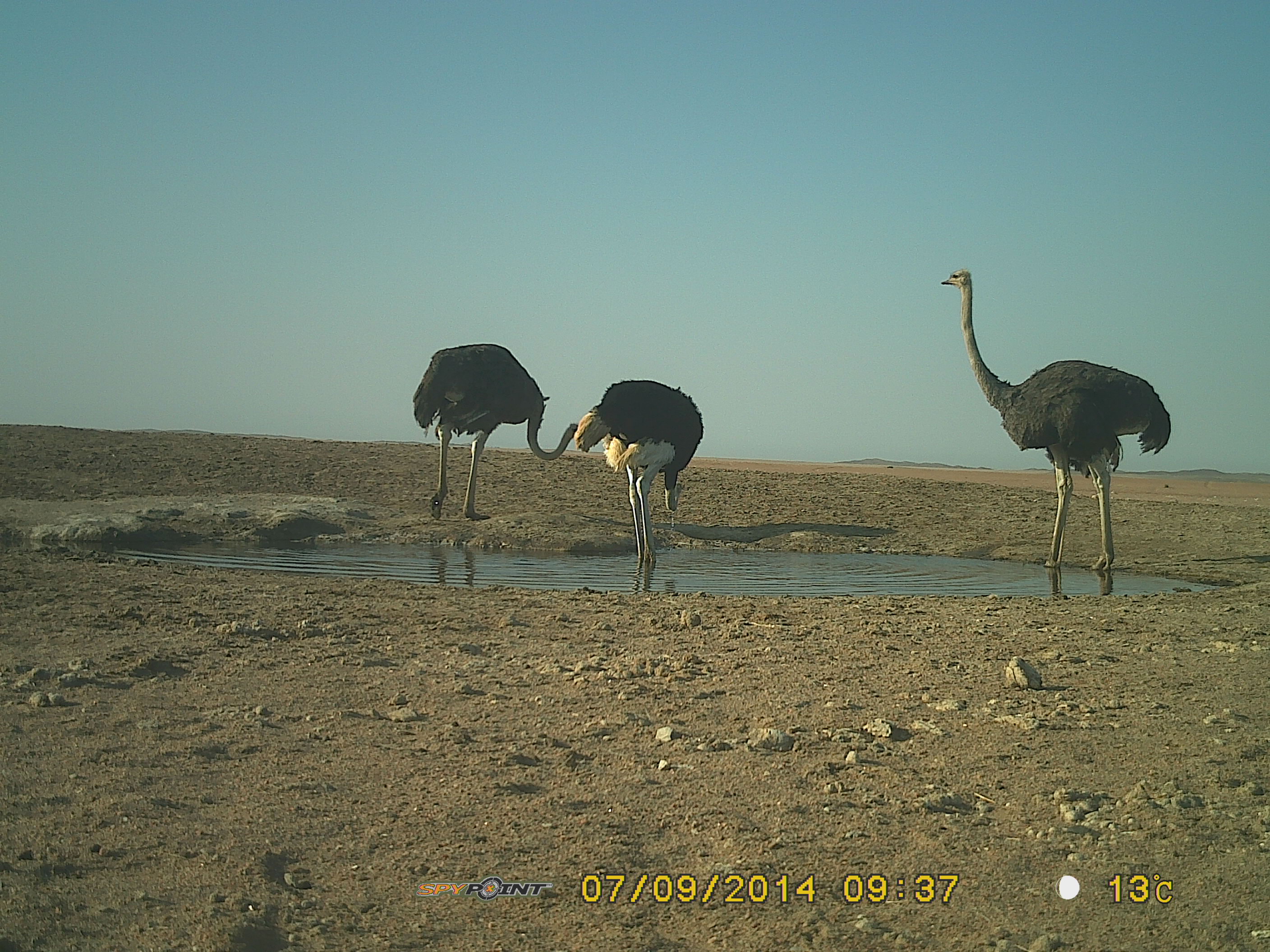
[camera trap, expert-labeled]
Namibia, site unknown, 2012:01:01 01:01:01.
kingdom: Animalia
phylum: Chordata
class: Aves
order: Struthioniformes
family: Struthionidae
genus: Struthio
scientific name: Struthio camelus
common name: common ostrich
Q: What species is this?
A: Struthio camelus (common ostrich).